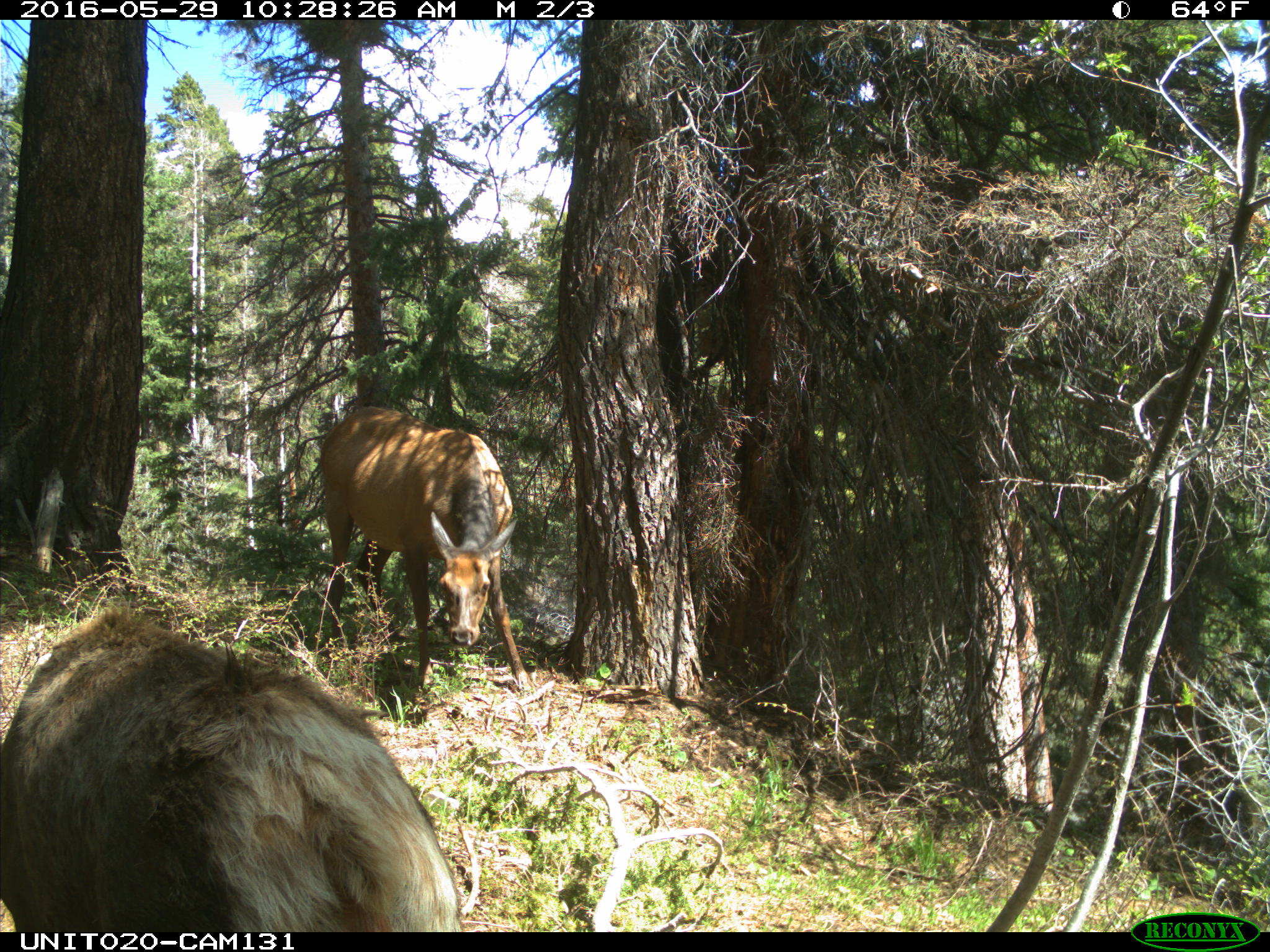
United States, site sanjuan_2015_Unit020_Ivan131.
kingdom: Animalia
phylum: Chordata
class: Mammalia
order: Artiodactyla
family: Cervidae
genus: Cervus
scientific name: Cervus elaphus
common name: red deer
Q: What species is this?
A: Cervus elaphus (red deer).